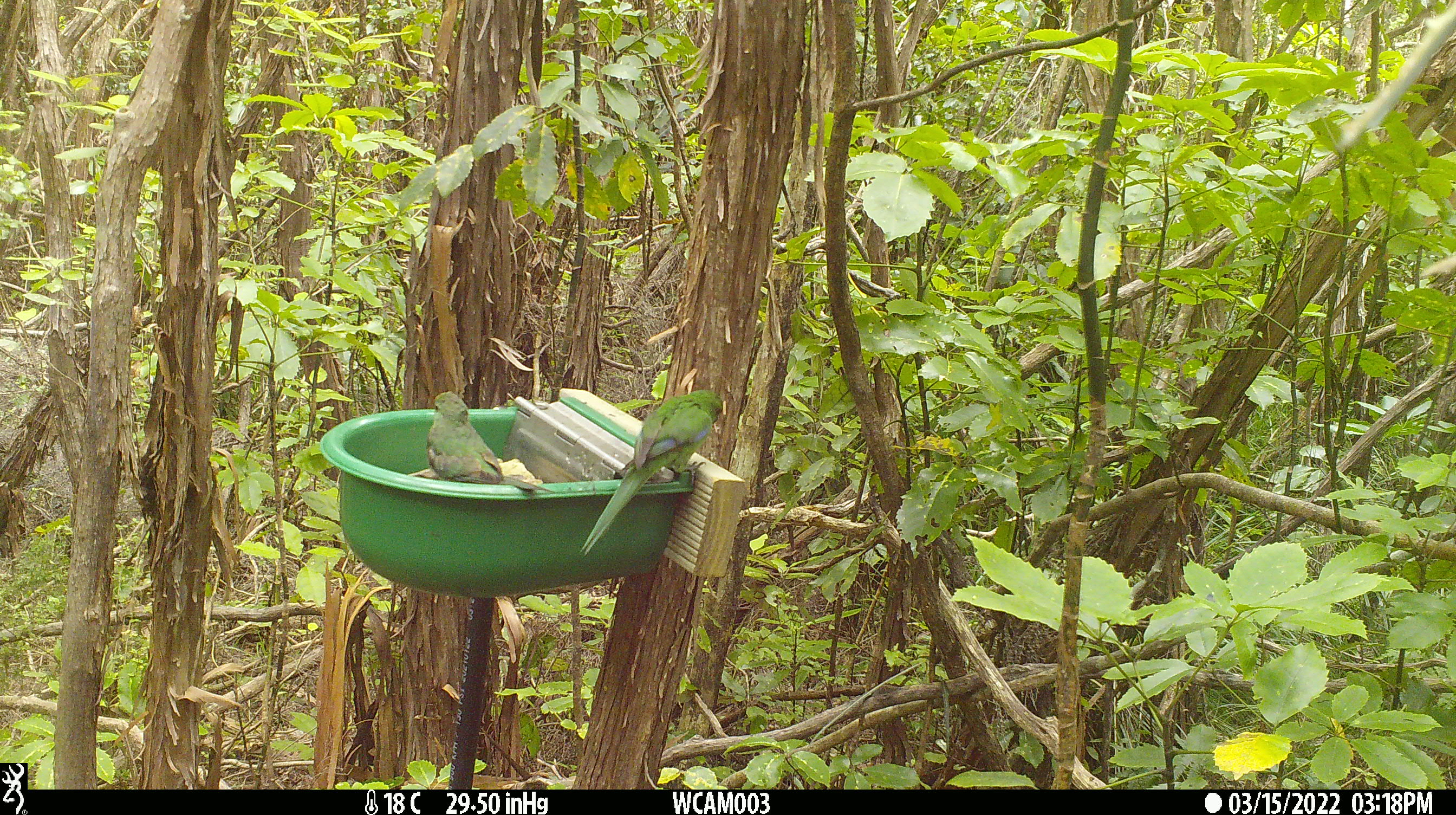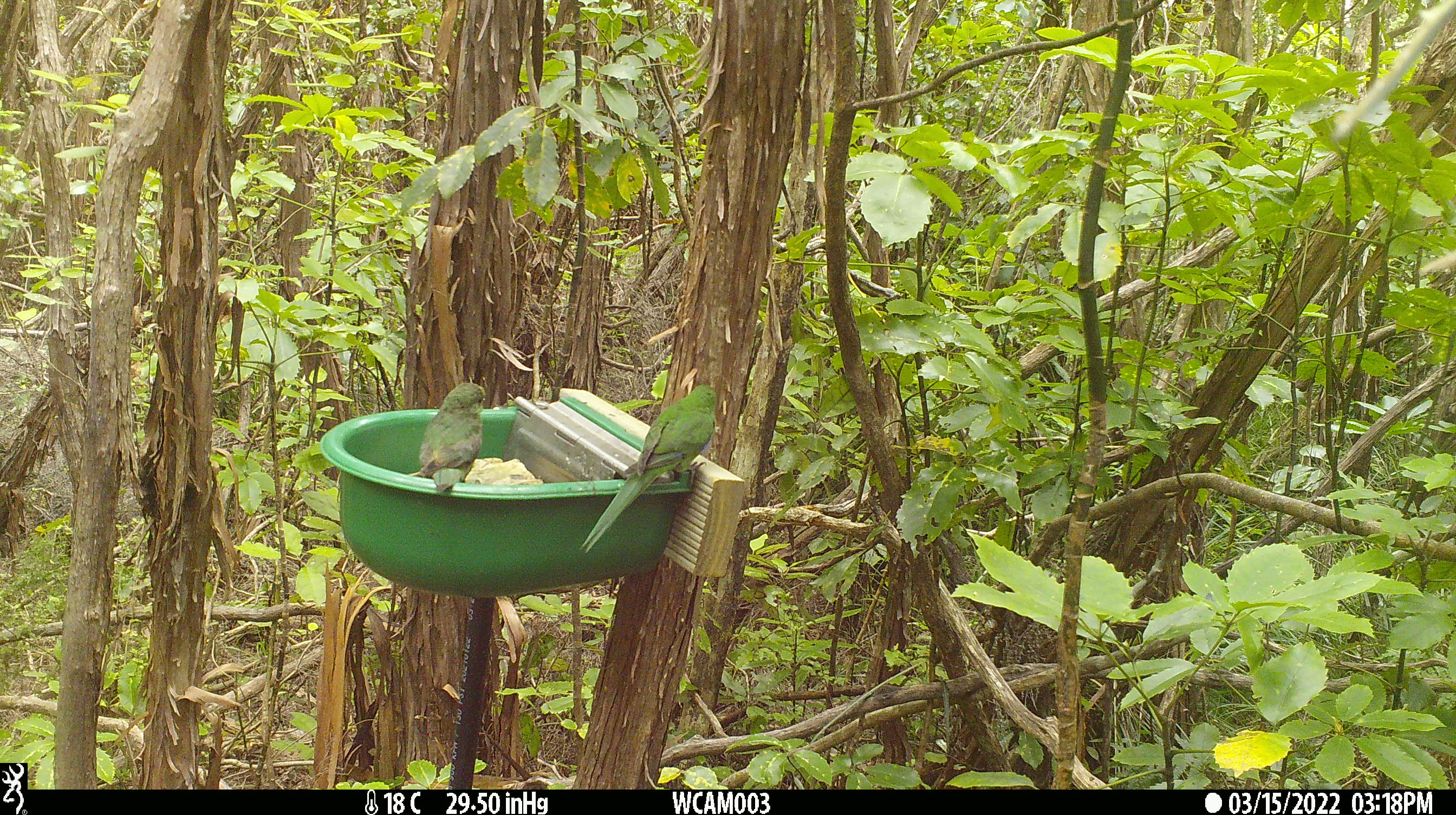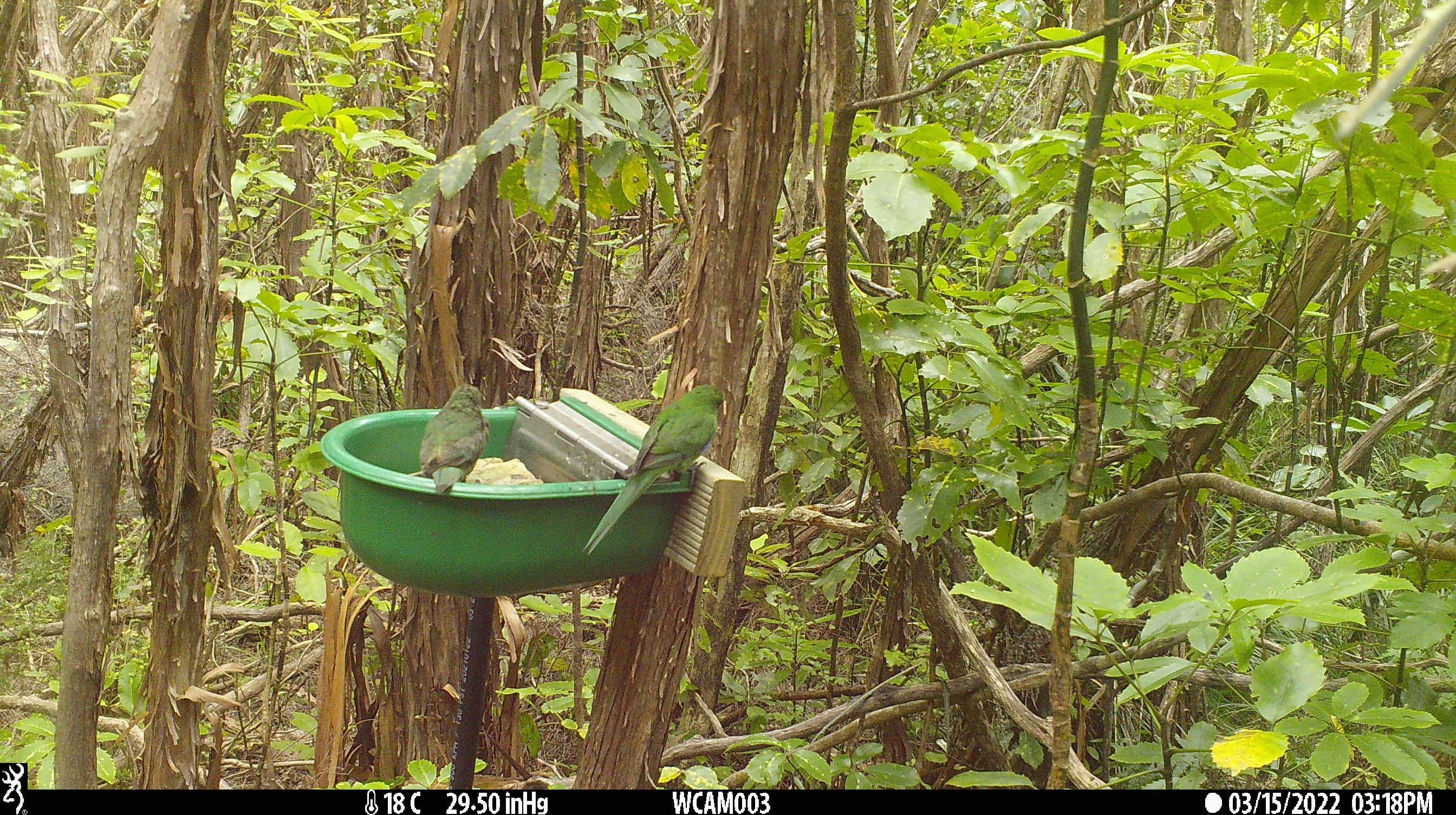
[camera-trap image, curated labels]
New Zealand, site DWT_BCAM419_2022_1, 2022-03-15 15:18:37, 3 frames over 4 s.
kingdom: Animalia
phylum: Chordata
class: Aves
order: Psittaciformes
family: Psittaculidae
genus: Cyanoramphus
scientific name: Cyanoramphus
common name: parakeet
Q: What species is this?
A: Parakeet (Cyanoramphus).